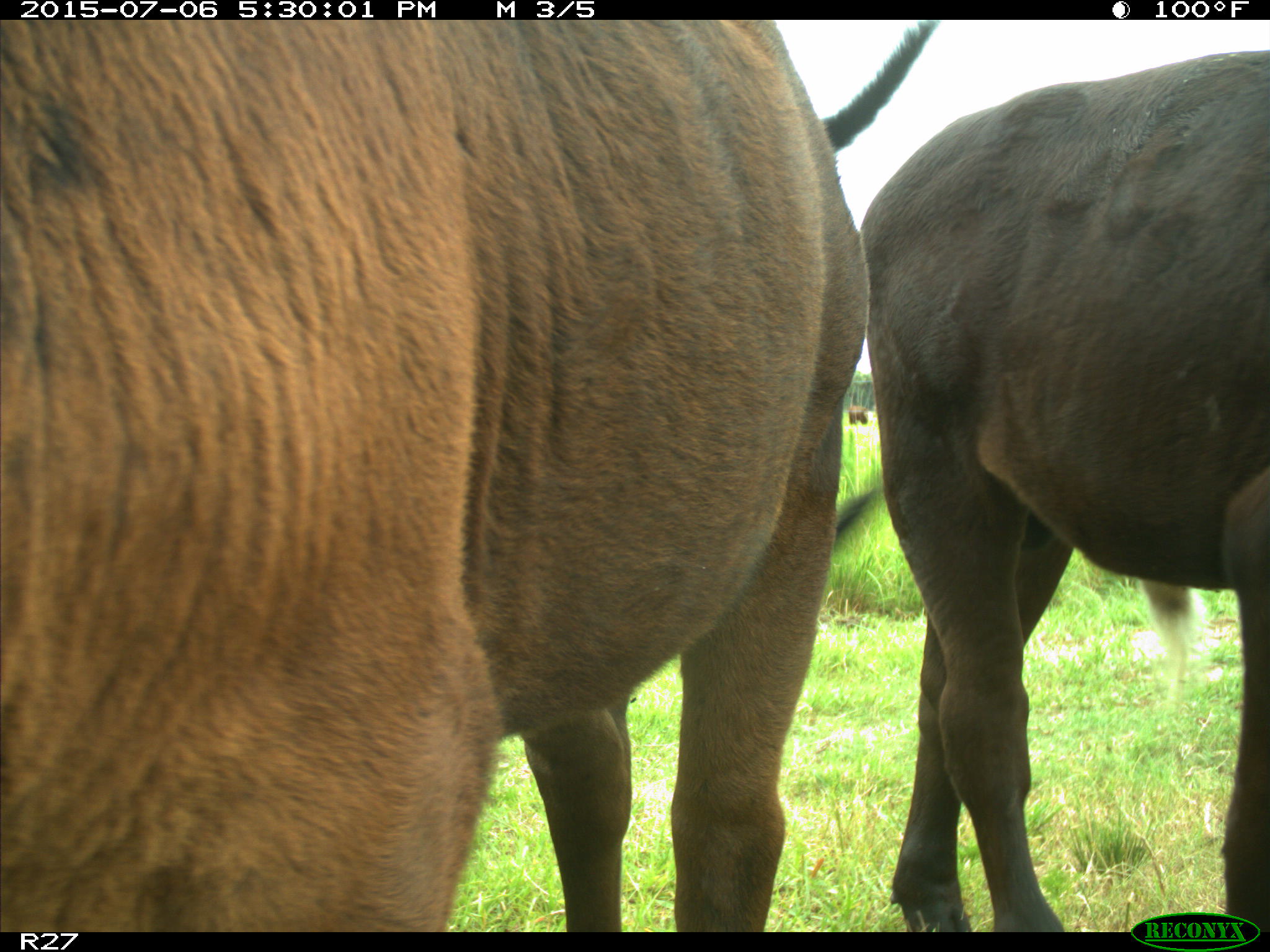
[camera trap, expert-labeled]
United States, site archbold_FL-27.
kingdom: Animalia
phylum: Chordata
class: Mammalia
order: Artiodactyla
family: Bovidae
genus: Bos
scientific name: Bos taurus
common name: domestic cow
Bos taurus (domestic cow).